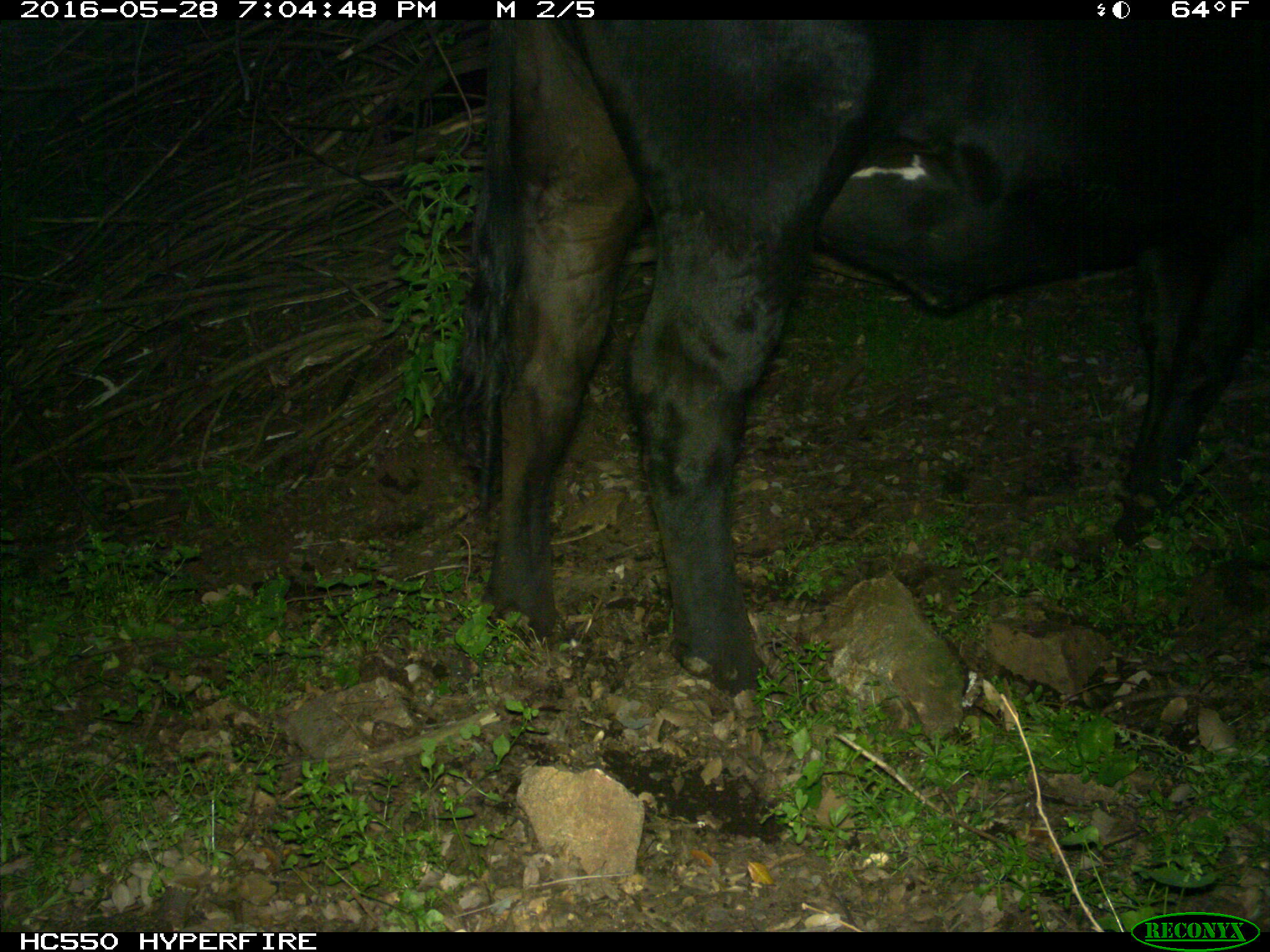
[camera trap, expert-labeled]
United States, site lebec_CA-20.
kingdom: Animalia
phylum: Chordata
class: Mammalia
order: Artiodactyla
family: Bovidae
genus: Bos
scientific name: Bos taurus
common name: domestic cow